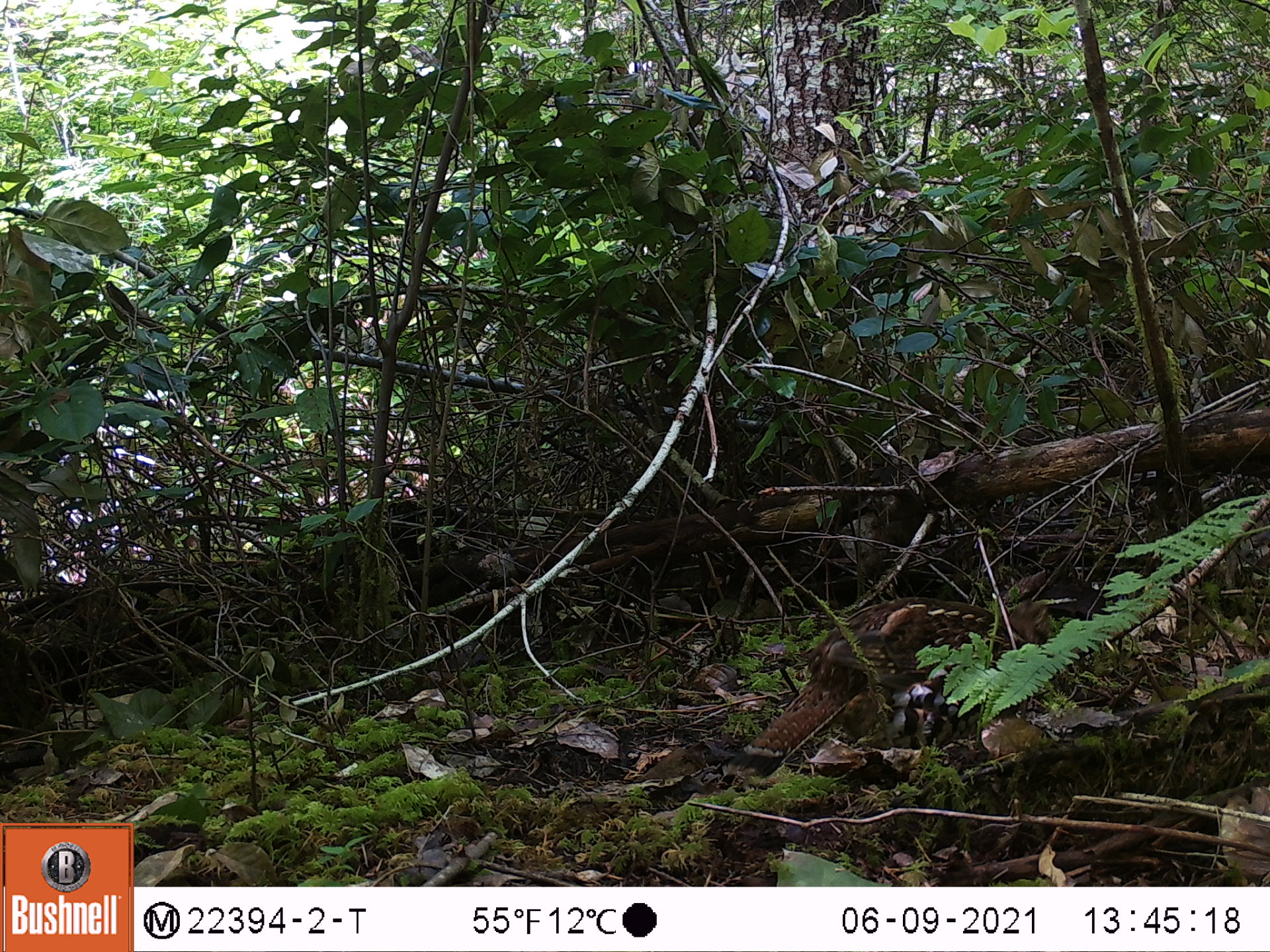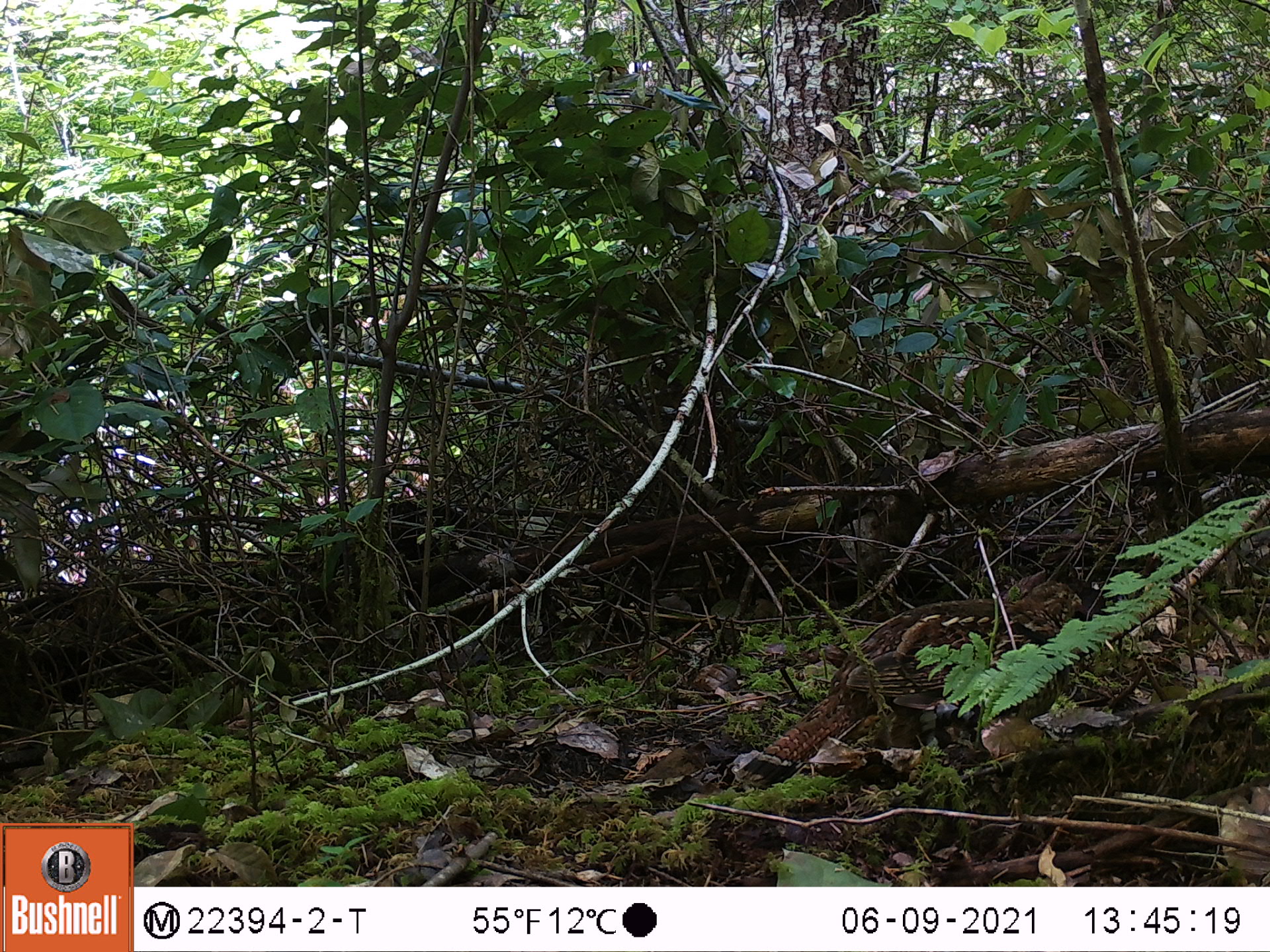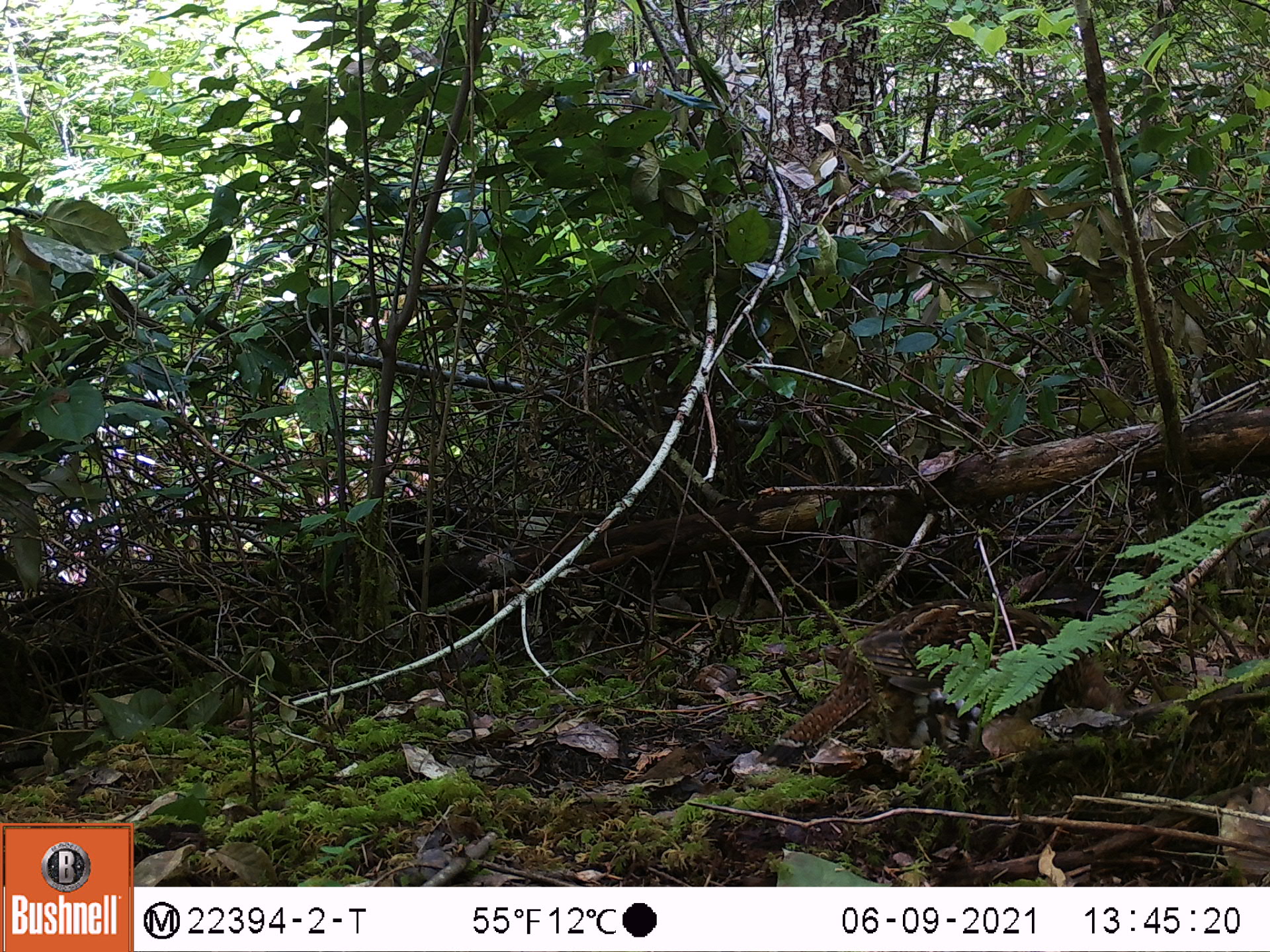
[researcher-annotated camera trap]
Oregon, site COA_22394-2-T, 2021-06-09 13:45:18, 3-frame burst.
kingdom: Animalia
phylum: Chordata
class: Aves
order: Galliformes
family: Phasianidae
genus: Bonasa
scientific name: Bonasa umbellus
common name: ruffed grouse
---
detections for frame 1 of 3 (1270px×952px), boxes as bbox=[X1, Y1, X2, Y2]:
ruffed grouse: bbox=[711, 562, 1084, 805]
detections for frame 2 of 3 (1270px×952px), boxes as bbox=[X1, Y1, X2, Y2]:
ruffed grouse: bbox=[714, 549, 1102, 813]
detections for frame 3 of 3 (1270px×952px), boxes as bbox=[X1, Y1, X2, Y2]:
ruffed grouse: bbox=[759, 577, 1114, 777]